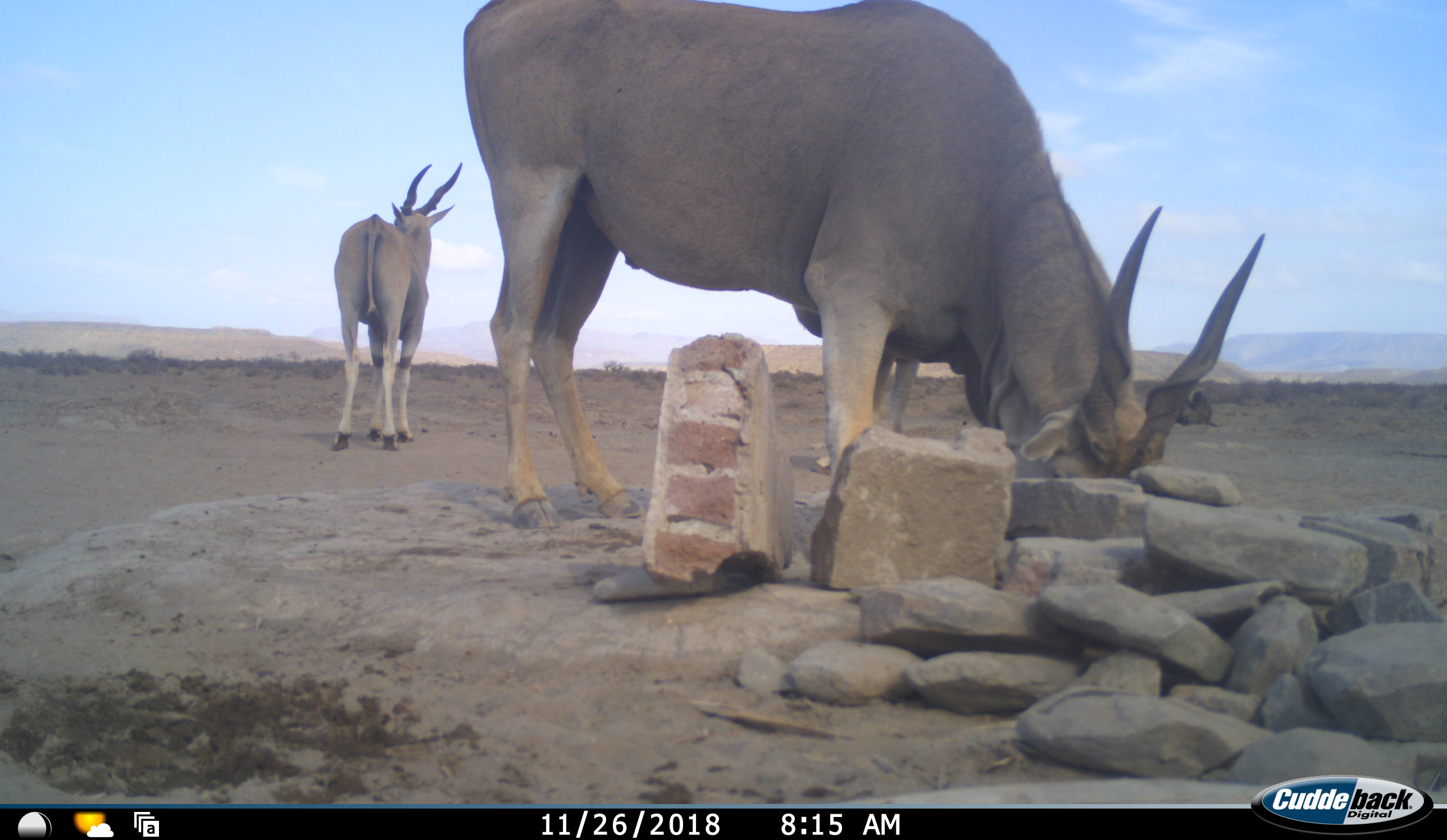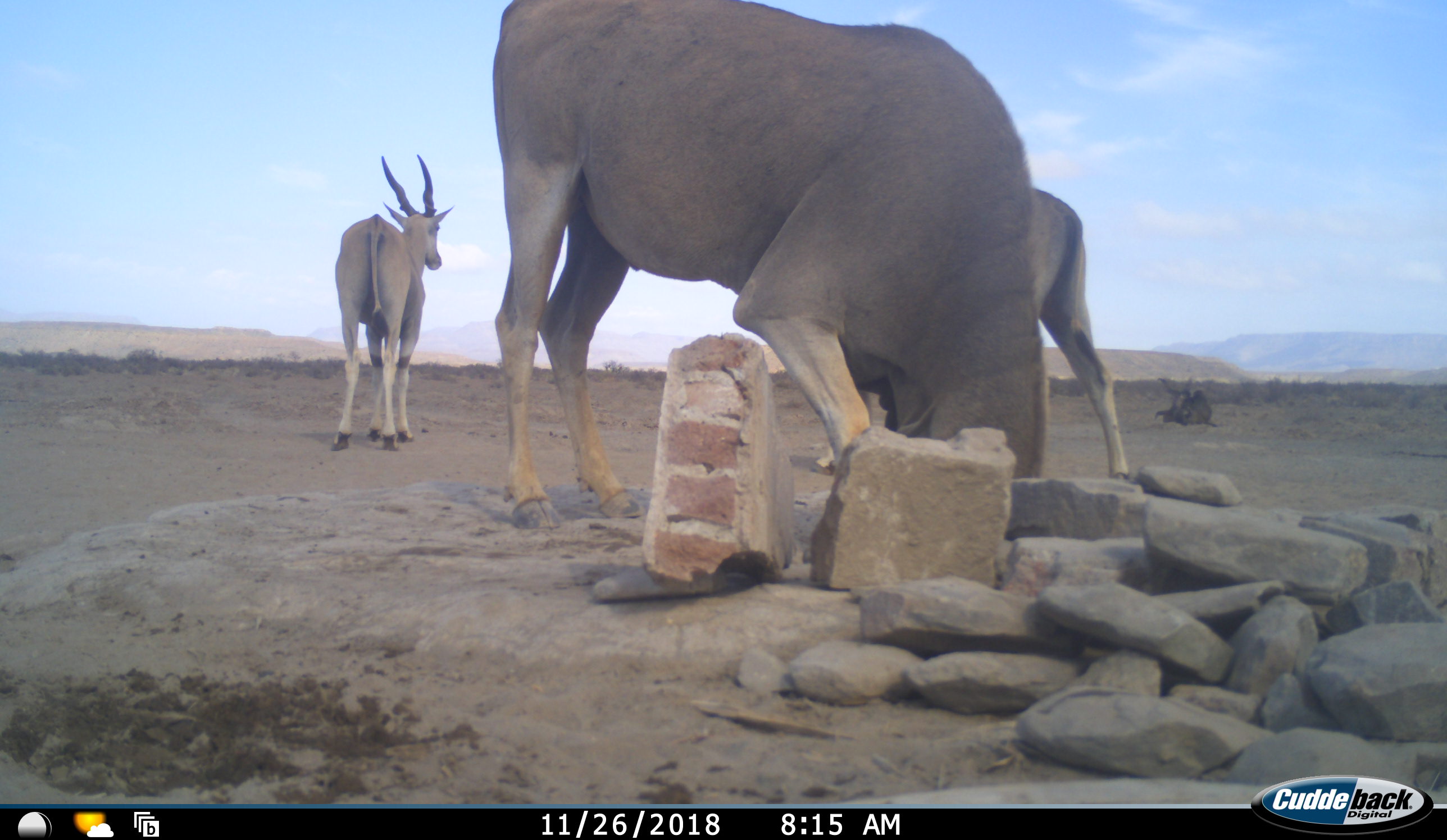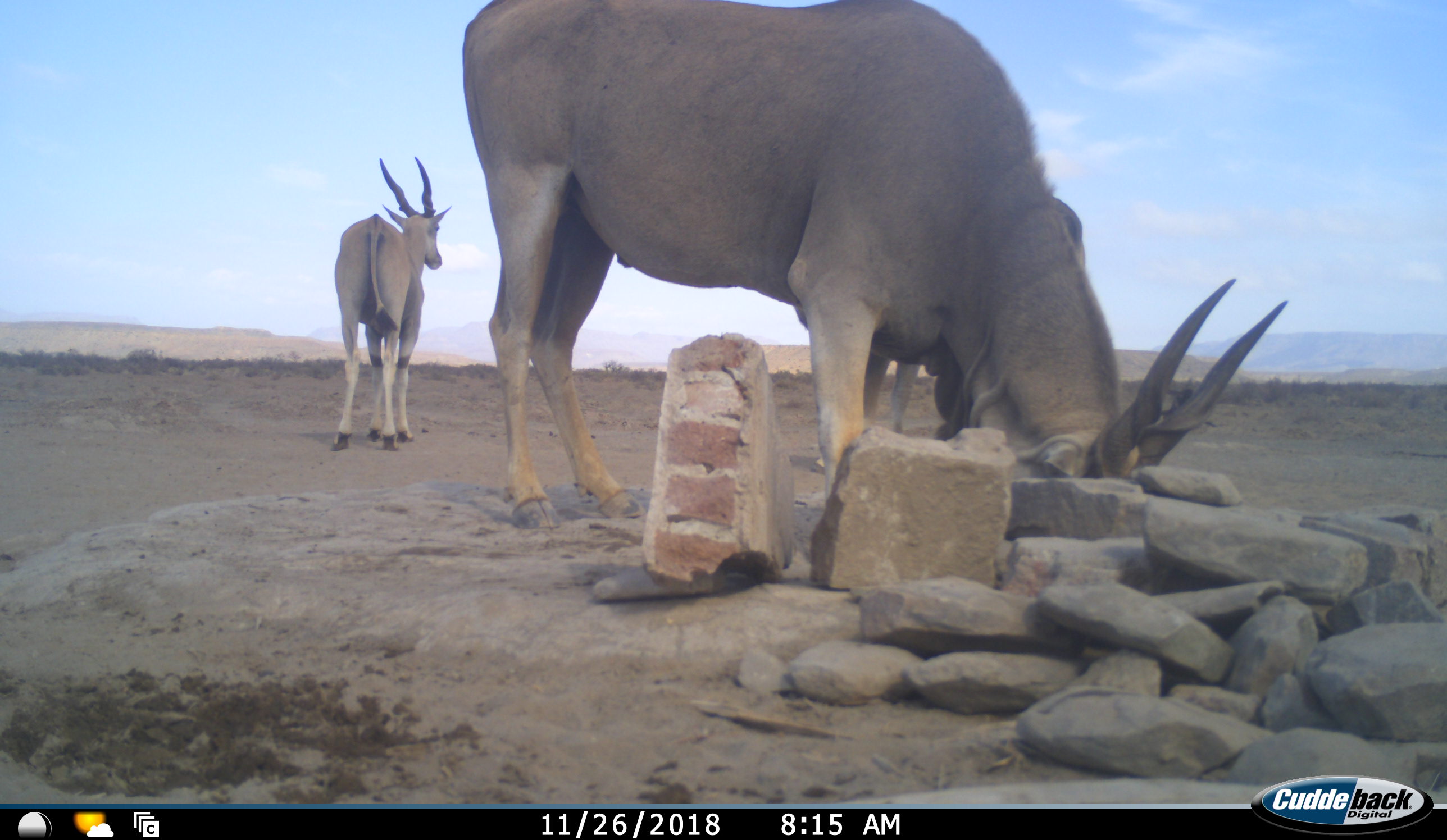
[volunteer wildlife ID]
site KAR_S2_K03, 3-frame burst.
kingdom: Animalia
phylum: Chordata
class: Mammalia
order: Artiodactyla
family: Bovidae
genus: Tragelaphus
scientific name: Tragelaphus oryx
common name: eland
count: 3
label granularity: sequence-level